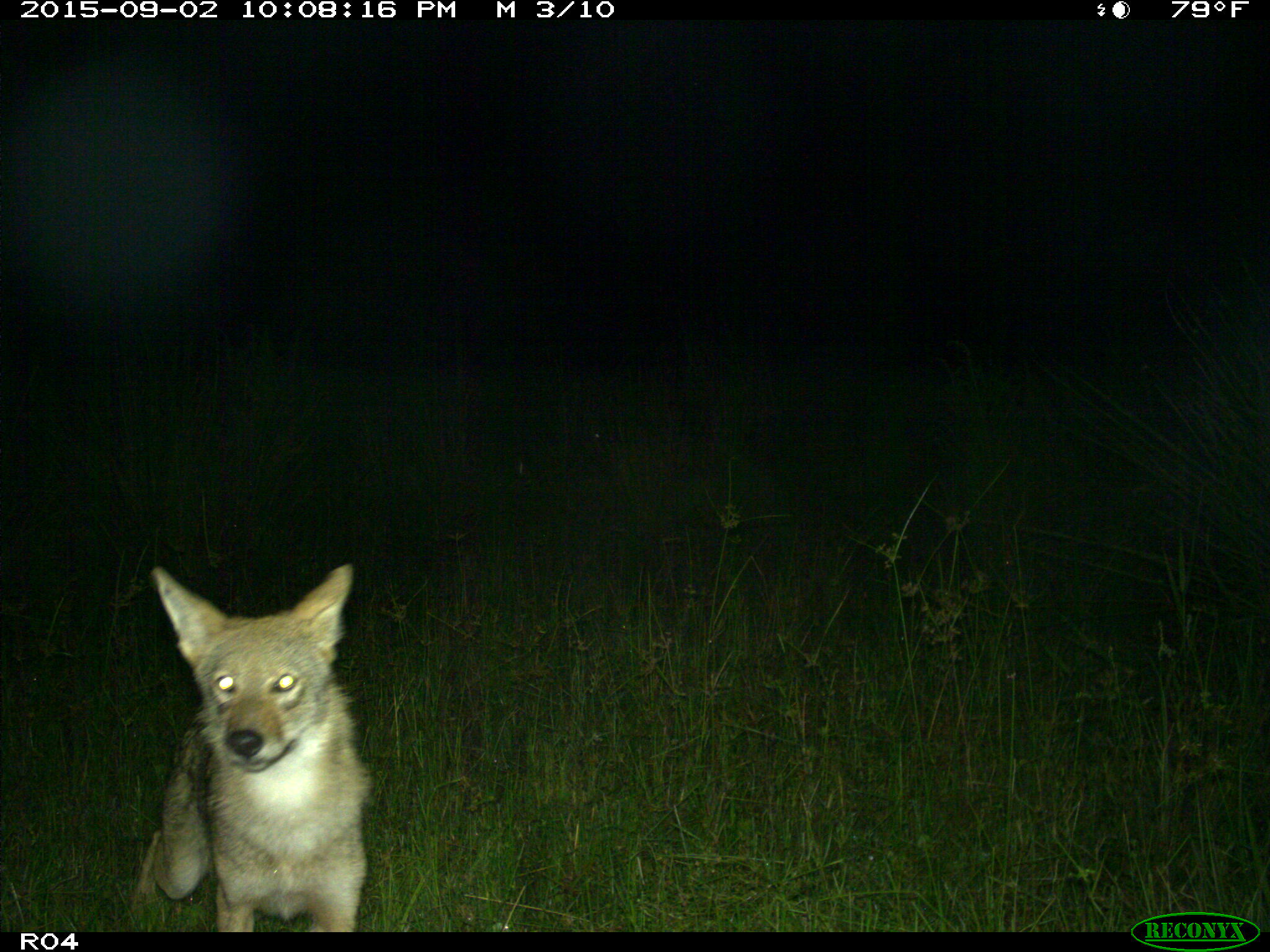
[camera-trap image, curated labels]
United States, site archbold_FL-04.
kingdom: Animalia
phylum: Chordata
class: Mammalia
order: Carnivora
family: Canidae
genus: Canis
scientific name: Canis latrans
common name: coyote